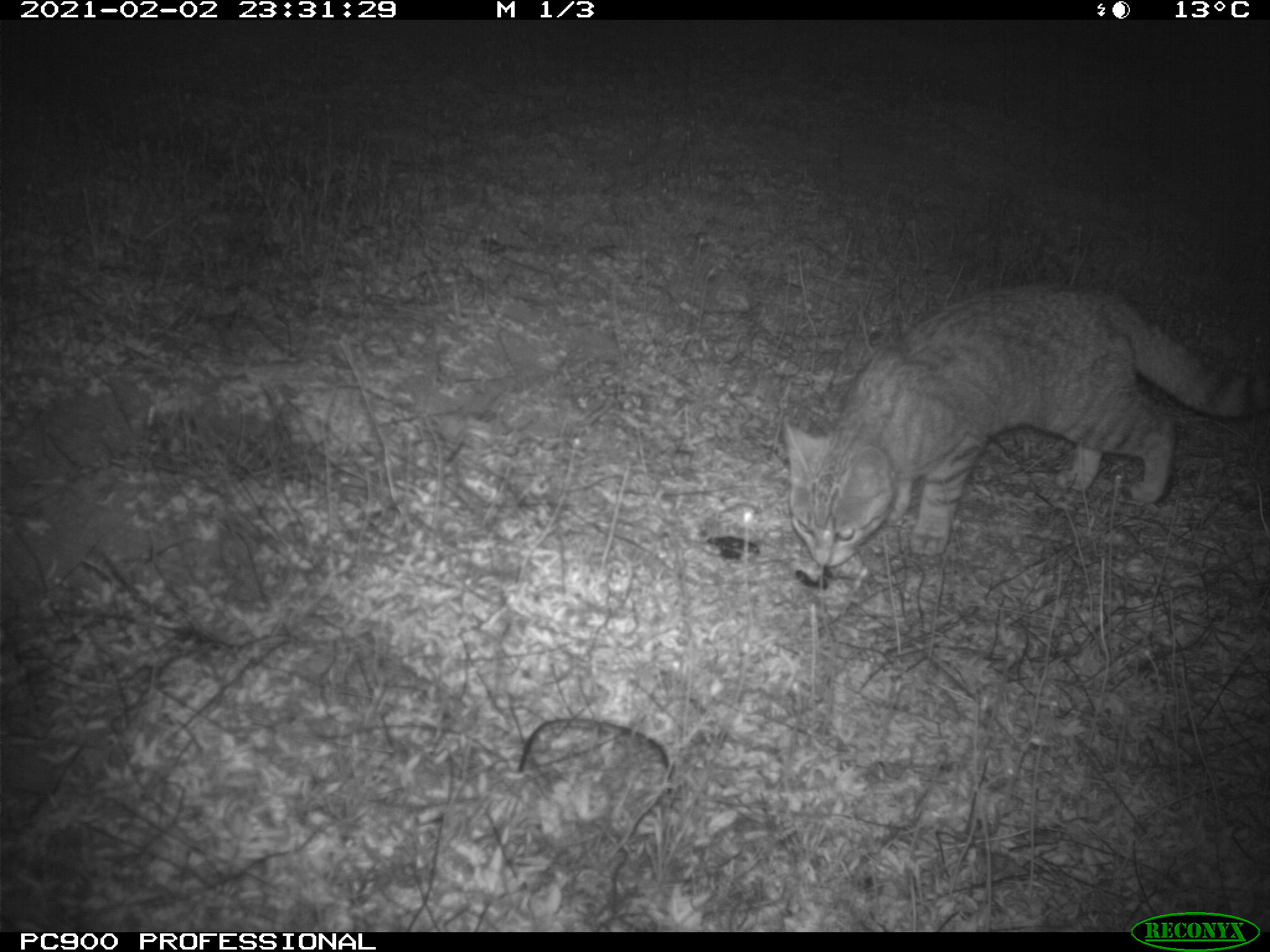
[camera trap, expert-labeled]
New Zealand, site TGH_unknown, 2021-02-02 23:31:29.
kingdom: Animalia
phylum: Chordata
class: Mammalia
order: Carnivora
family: Felidae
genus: Felis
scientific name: Felis catus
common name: domestic cat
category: cat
Cat (domestic cat) (Felis catus).